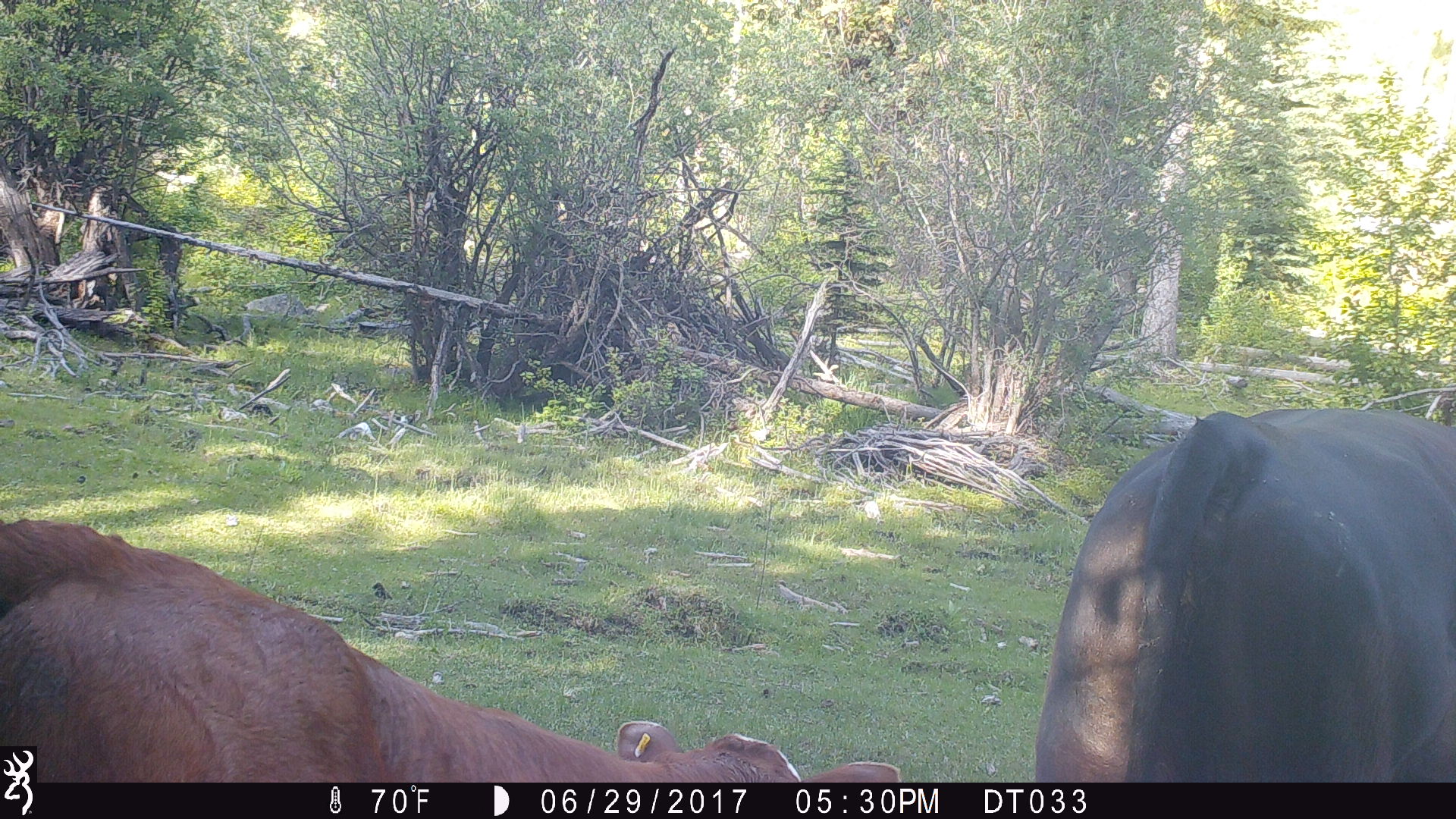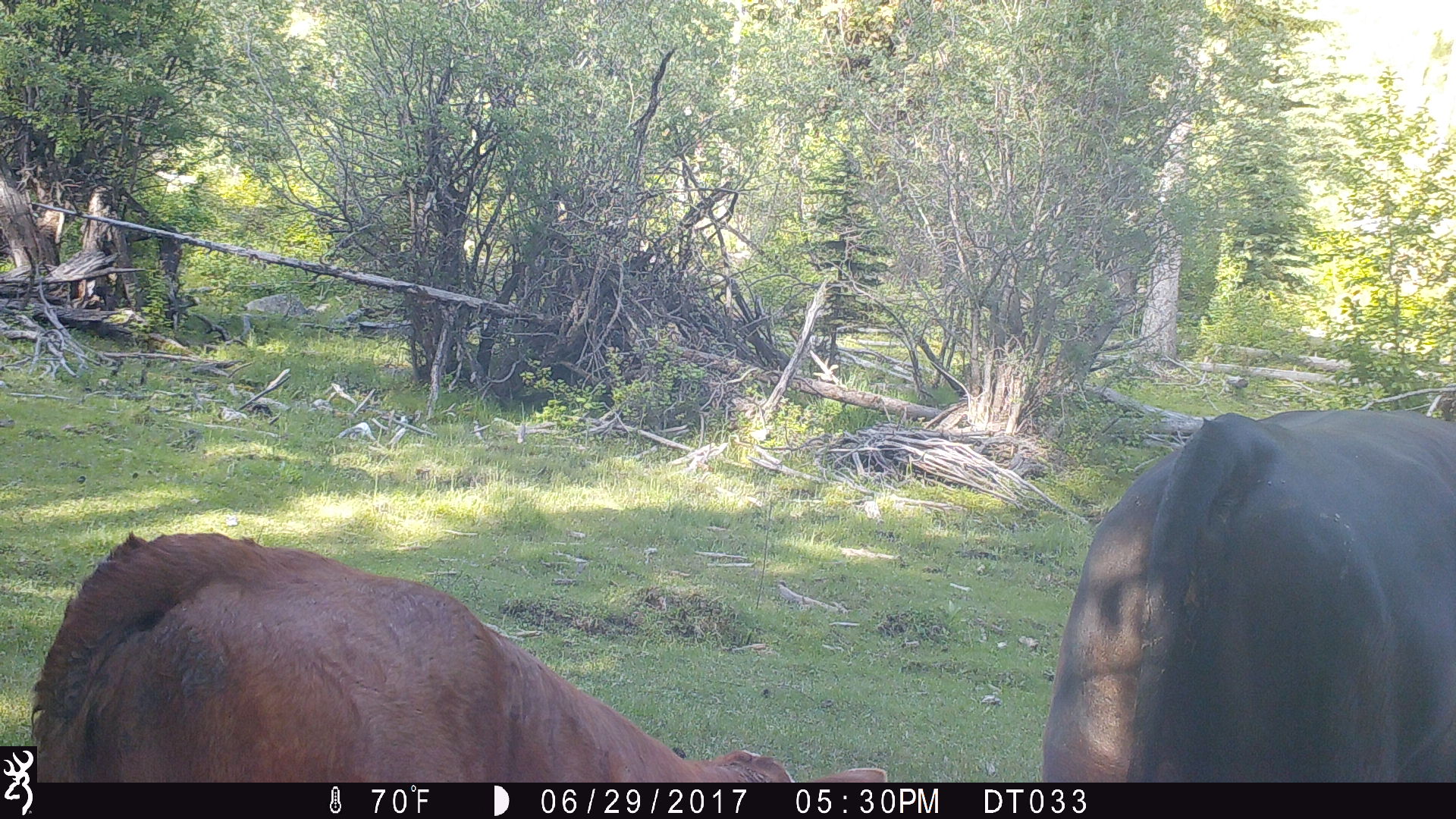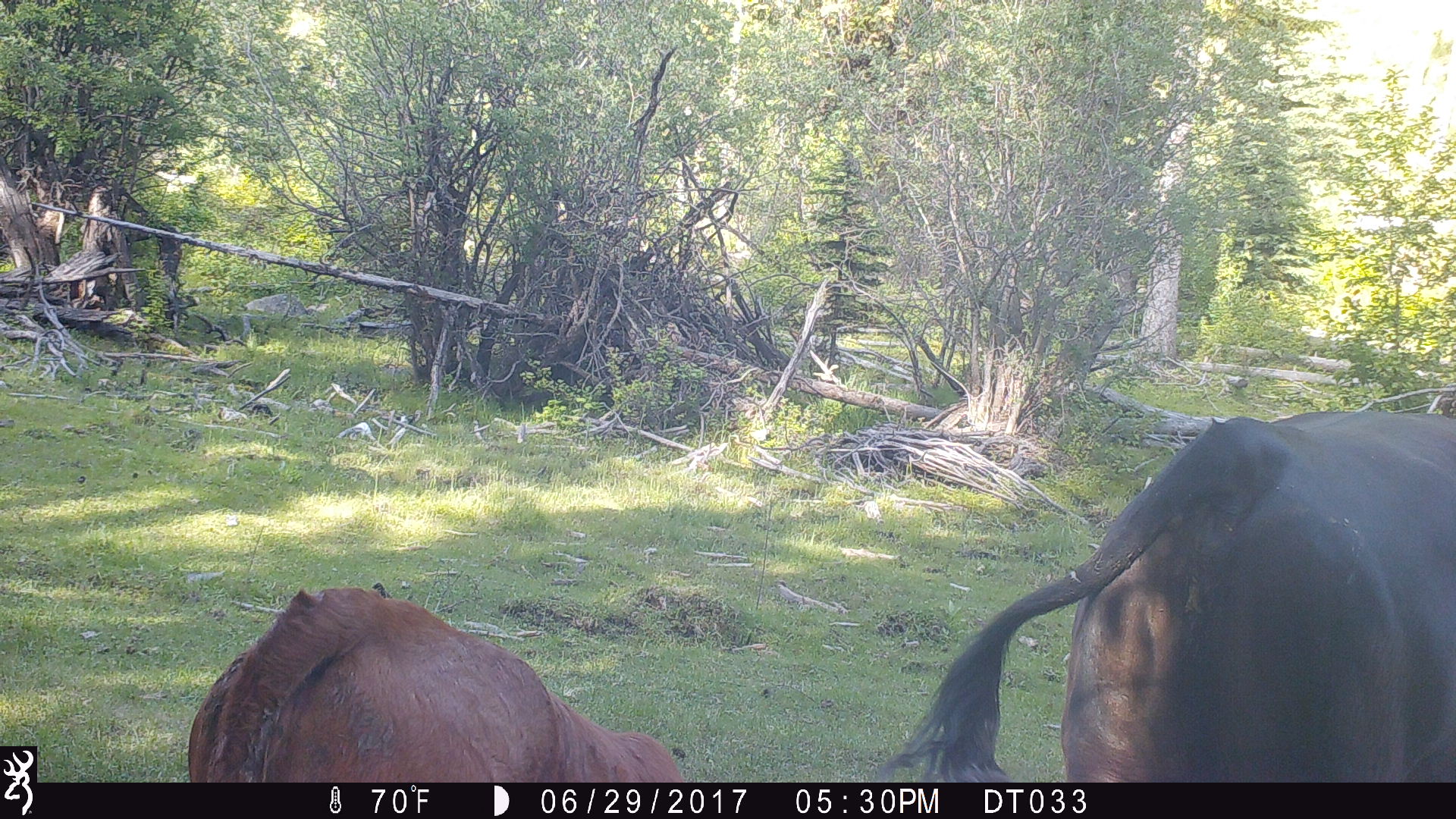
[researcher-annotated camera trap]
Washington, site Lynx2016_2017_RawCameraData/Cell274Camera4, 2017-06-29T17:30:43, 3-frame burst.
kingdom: Animalia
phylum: Chordata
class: Mammalia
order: Artiodactyla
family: Bovidae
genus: Bos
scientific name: Bos taurus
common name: domestic cattle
Domestic cattle (Bos taurus). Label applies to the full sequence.